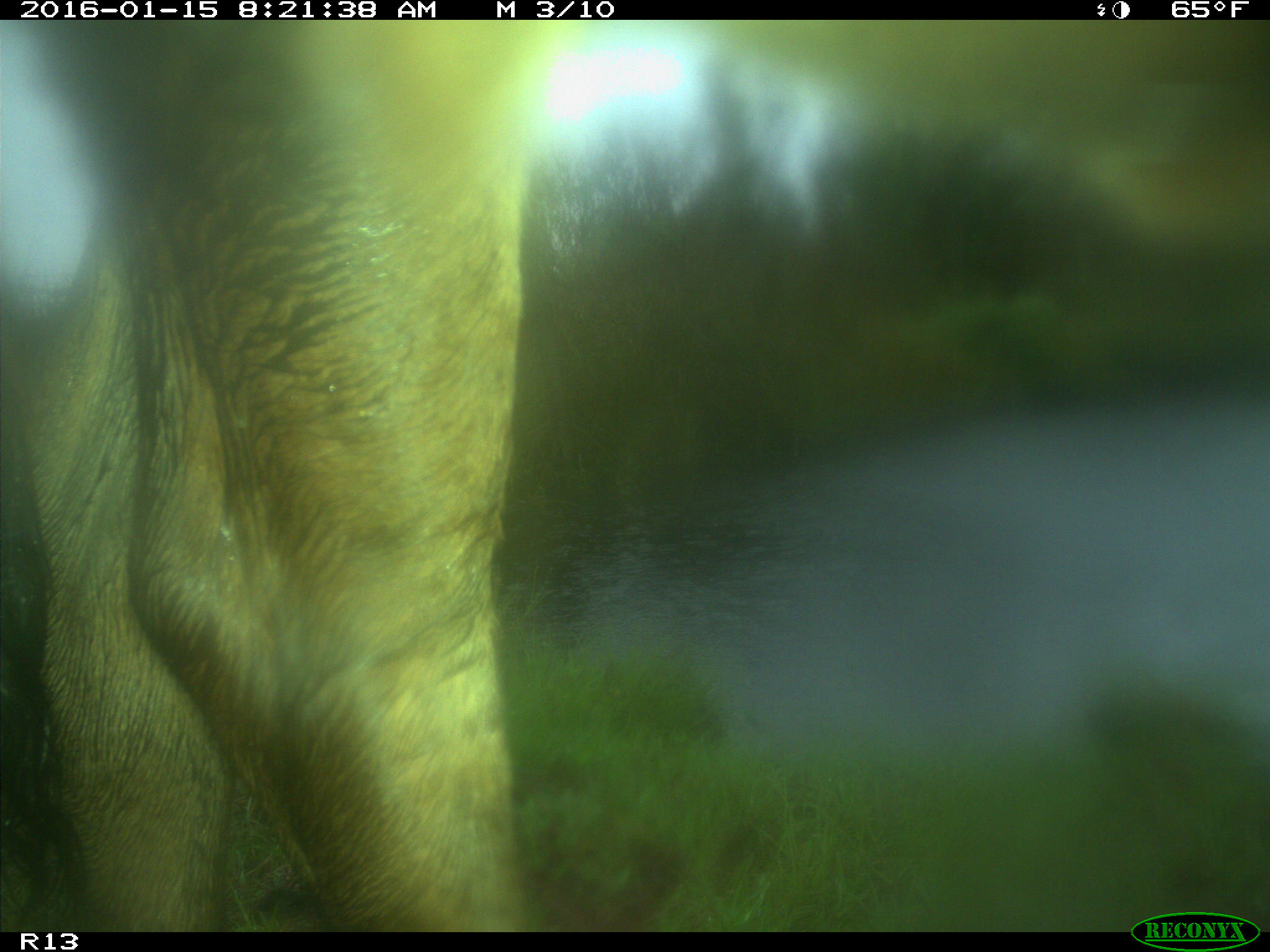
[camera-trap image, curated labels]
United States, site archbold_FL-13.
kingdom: Animalia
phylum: Chordata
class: Mammalia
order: Artiodactyla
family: Bovidae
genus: Bos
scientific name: Bos taurus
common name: domestic cow